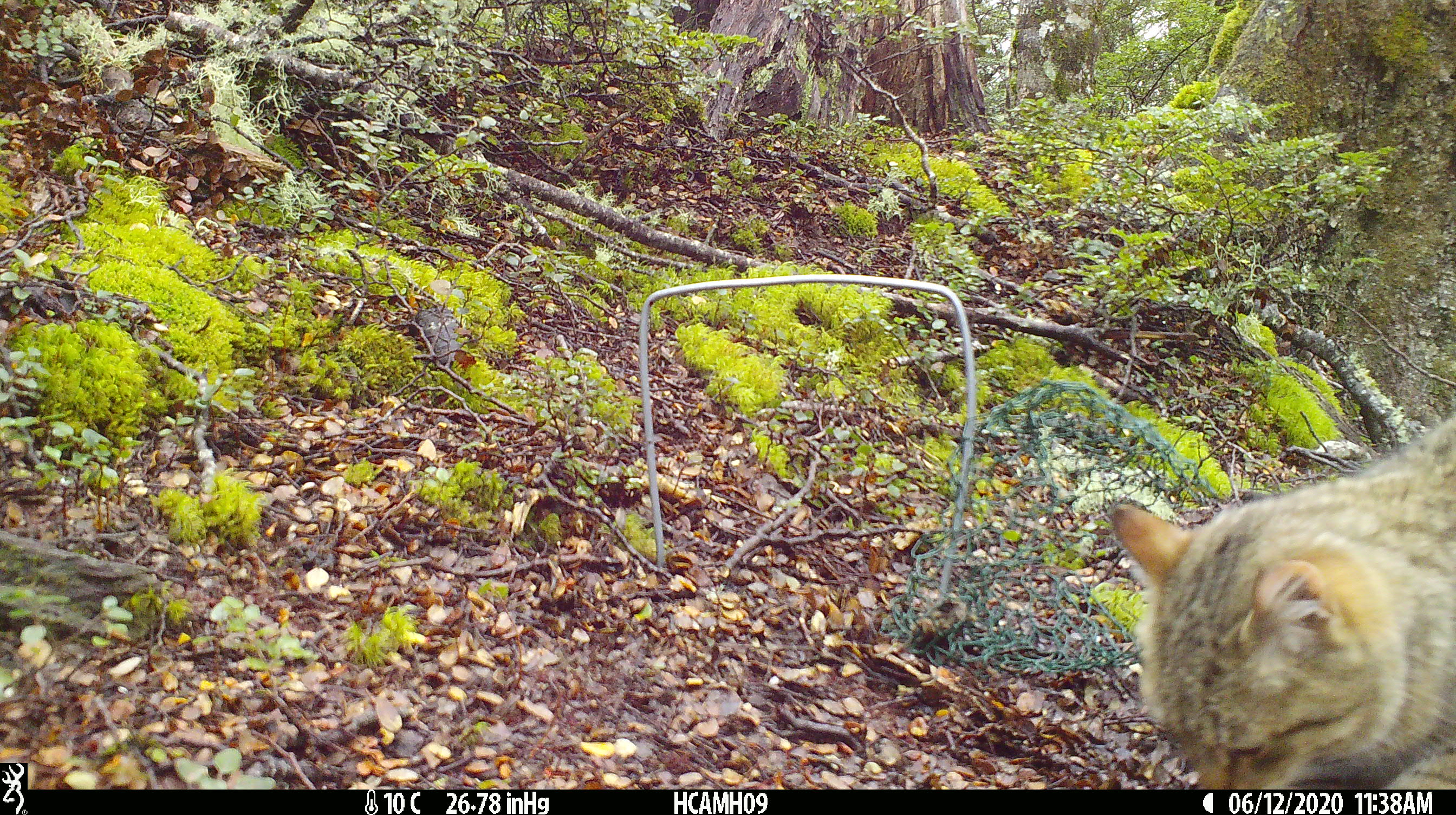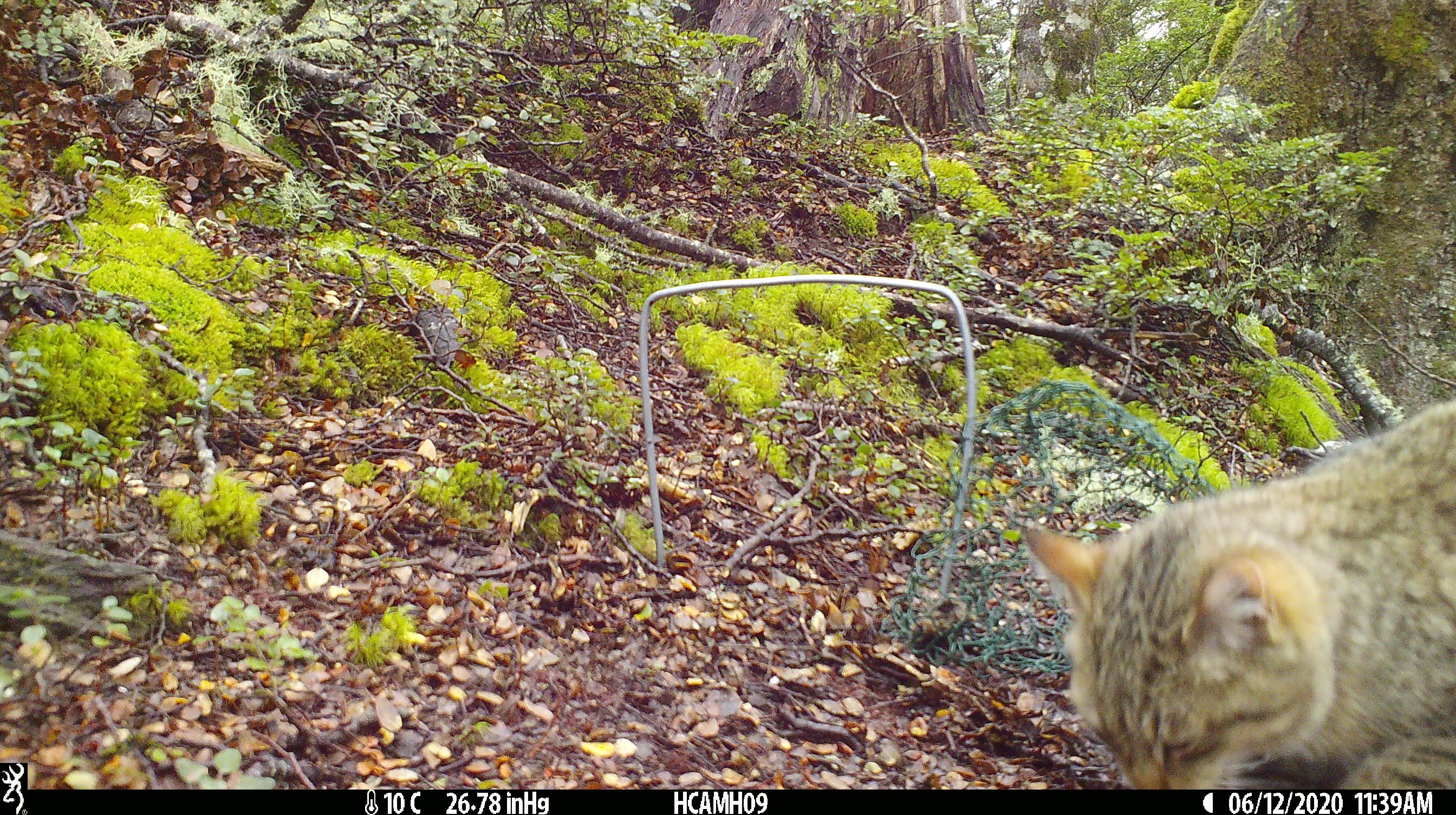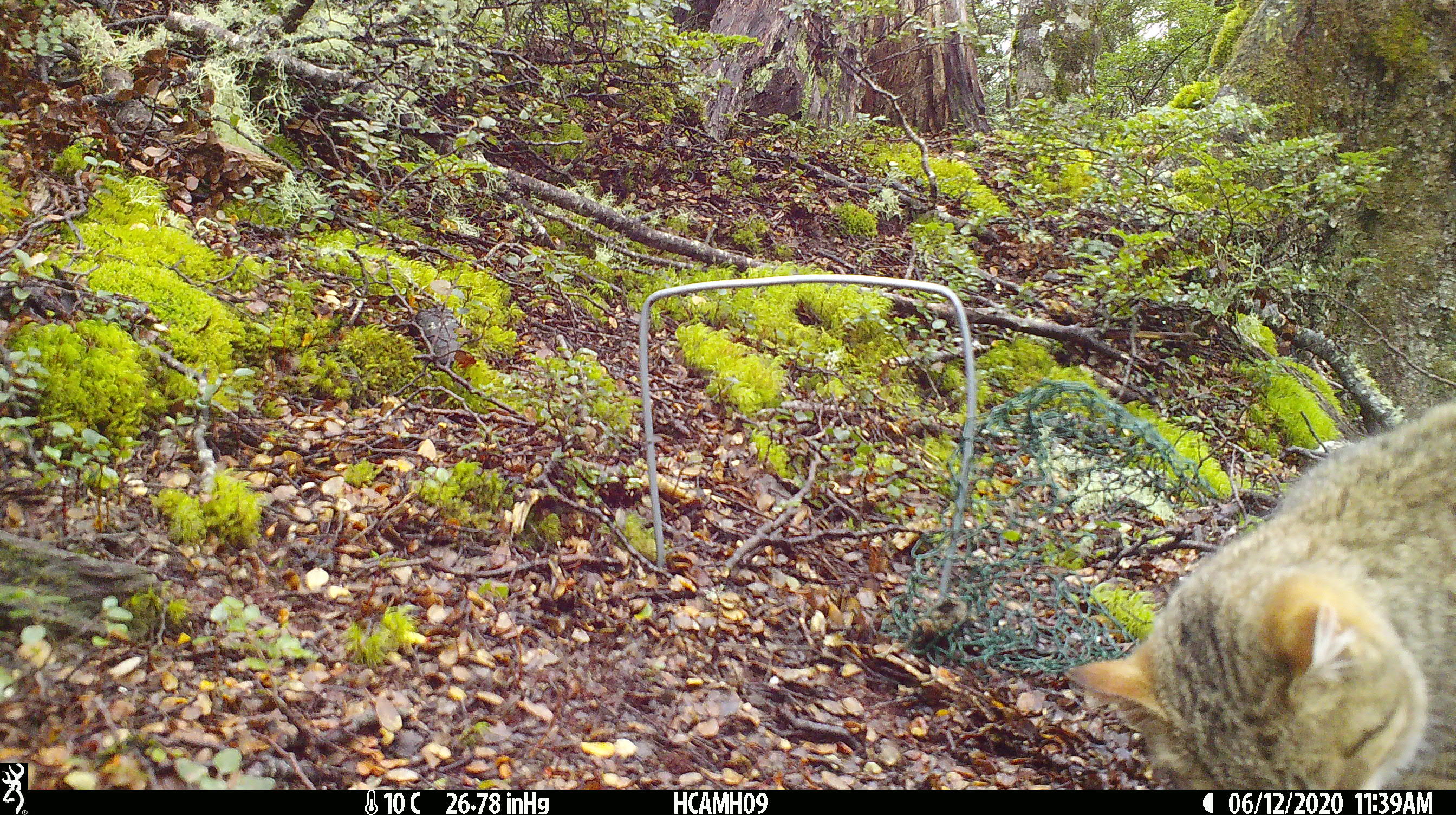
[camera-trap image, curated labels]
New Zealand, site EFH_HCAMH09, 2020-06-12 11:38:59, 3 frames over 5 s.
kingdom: Animalia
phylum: Chordata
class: Mammalia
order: Carnivora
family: Felidae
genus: Felis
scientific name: Felis catus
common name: domestic cat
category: cat